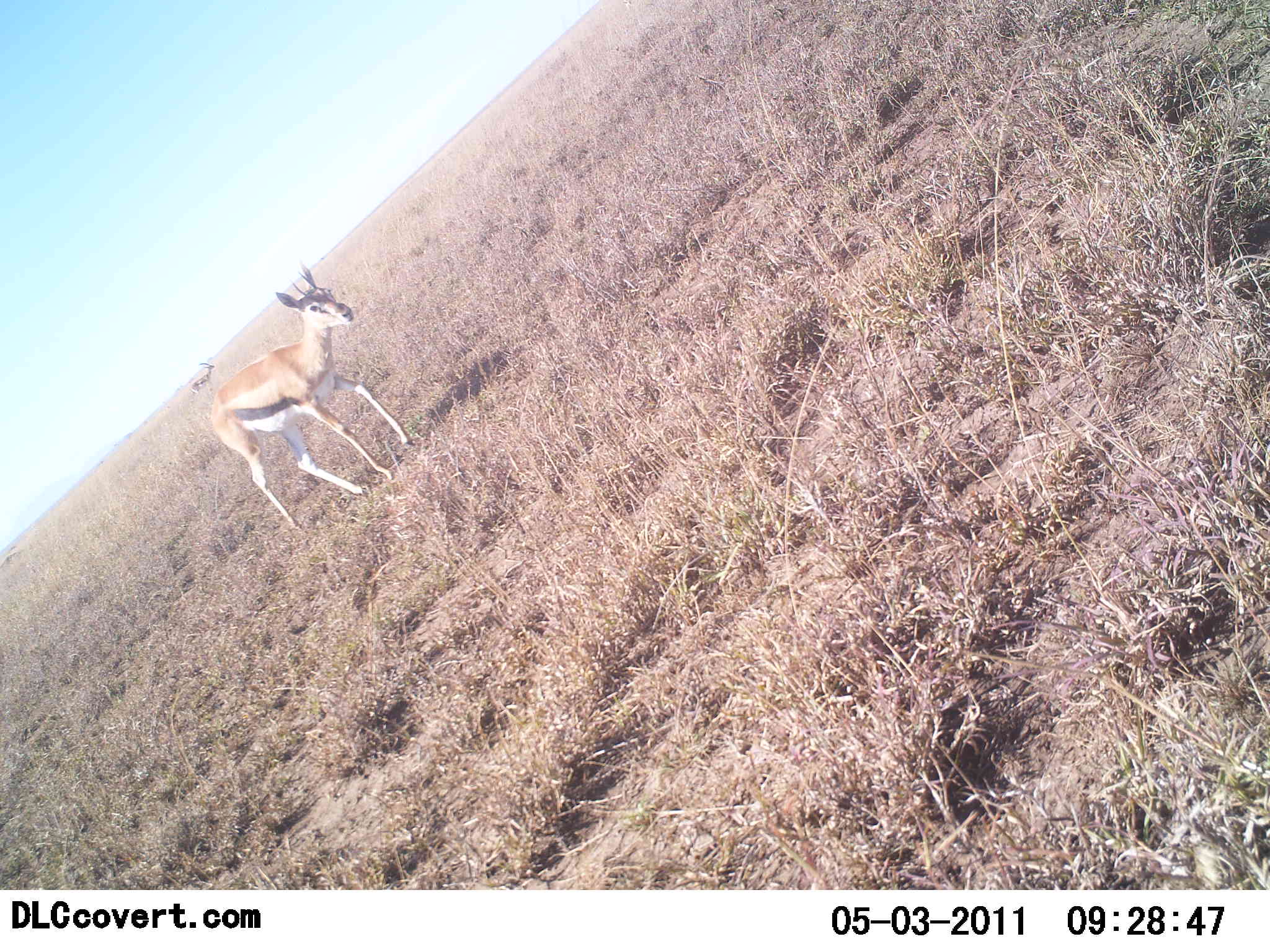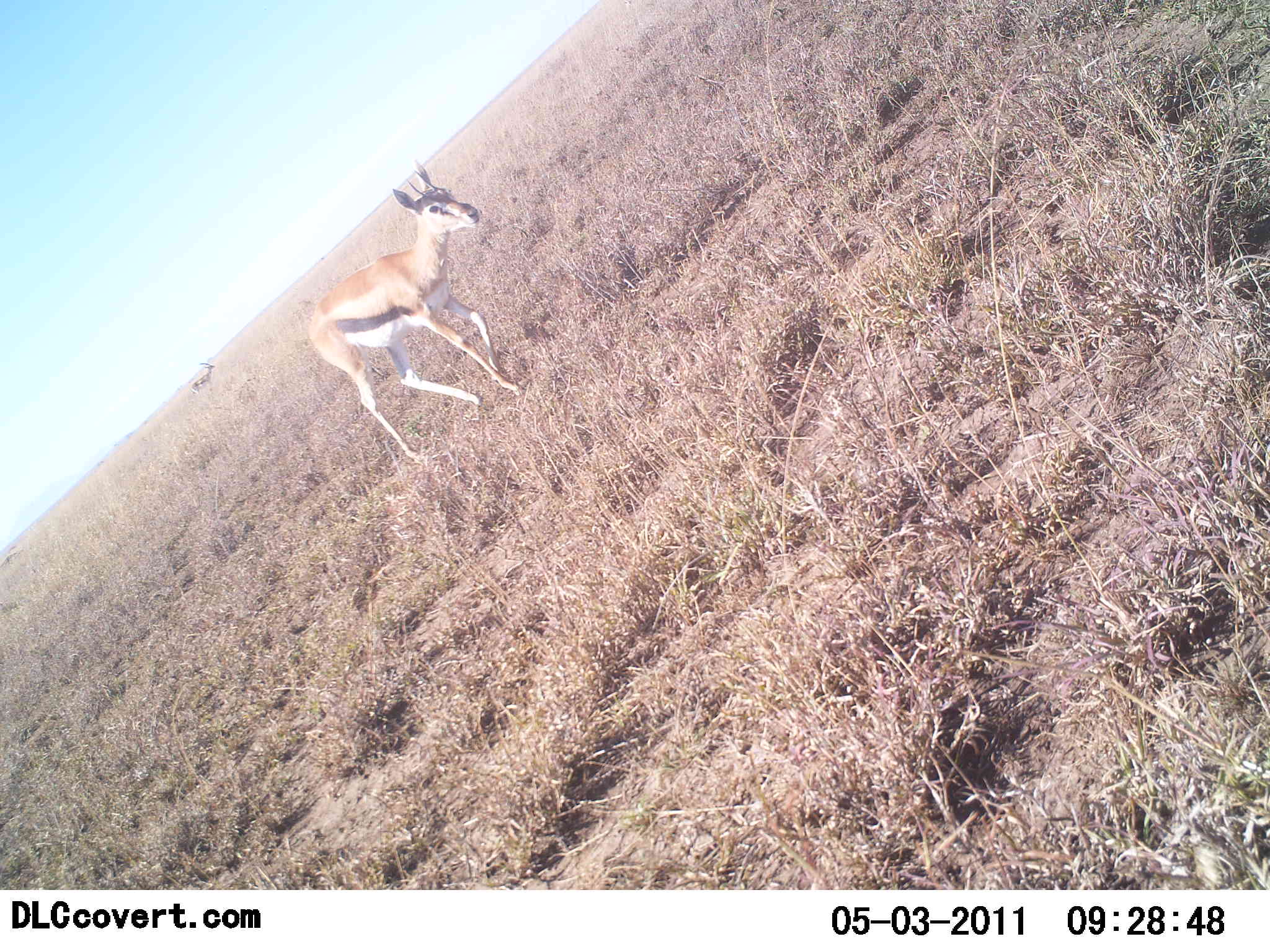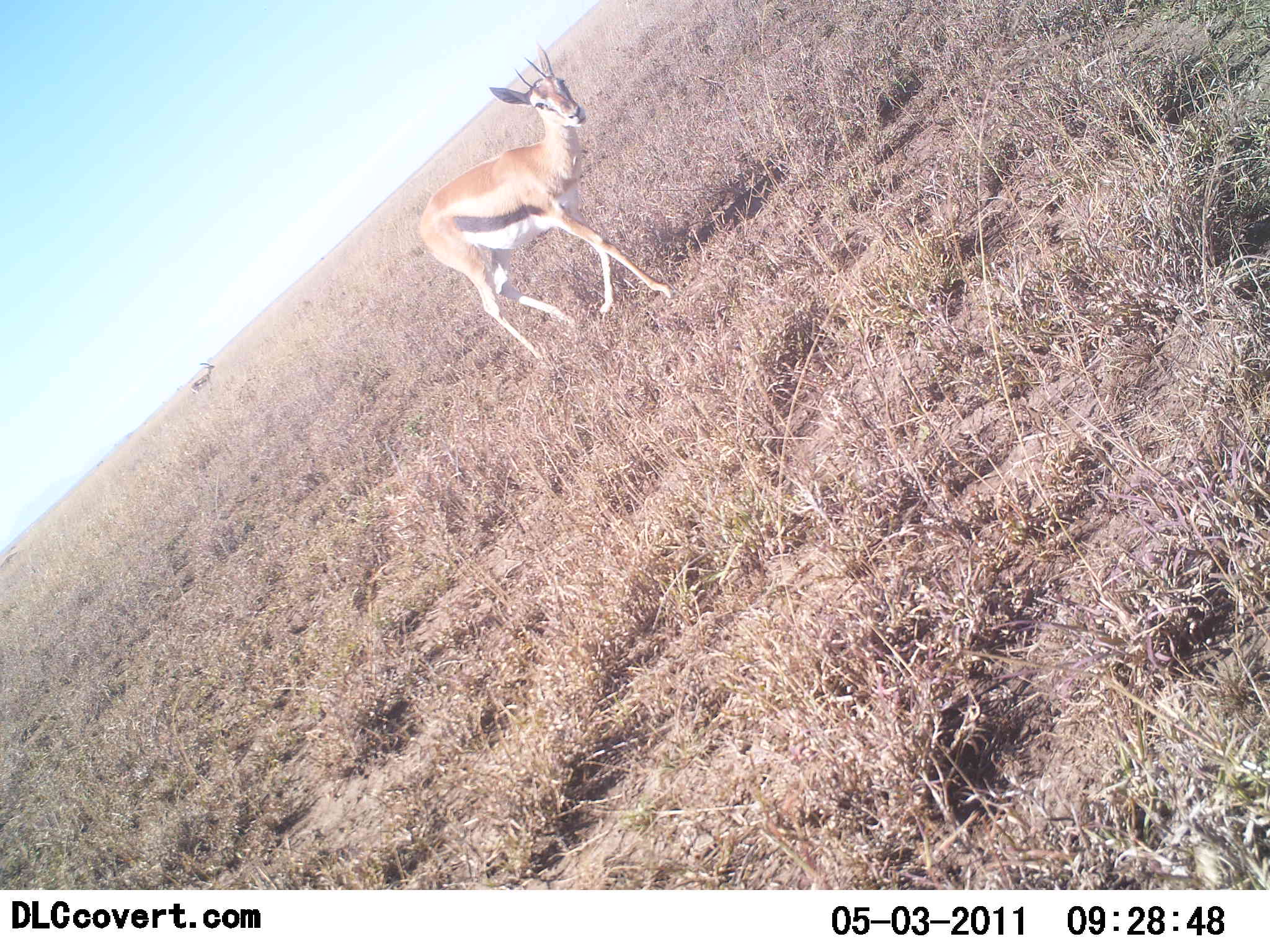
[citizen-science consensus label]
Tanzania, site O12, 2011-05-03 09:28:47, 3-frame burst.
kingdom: Animalia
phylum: Chordata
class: Mammalia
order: Artiodactyla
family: Bovidae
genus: Eudorcas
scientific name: Eudorcas thomsonii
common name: thomson's gazelle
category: gazellethomsons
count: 1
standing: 21%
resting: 0%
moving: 93%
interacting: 0%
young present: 0%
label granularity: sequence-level